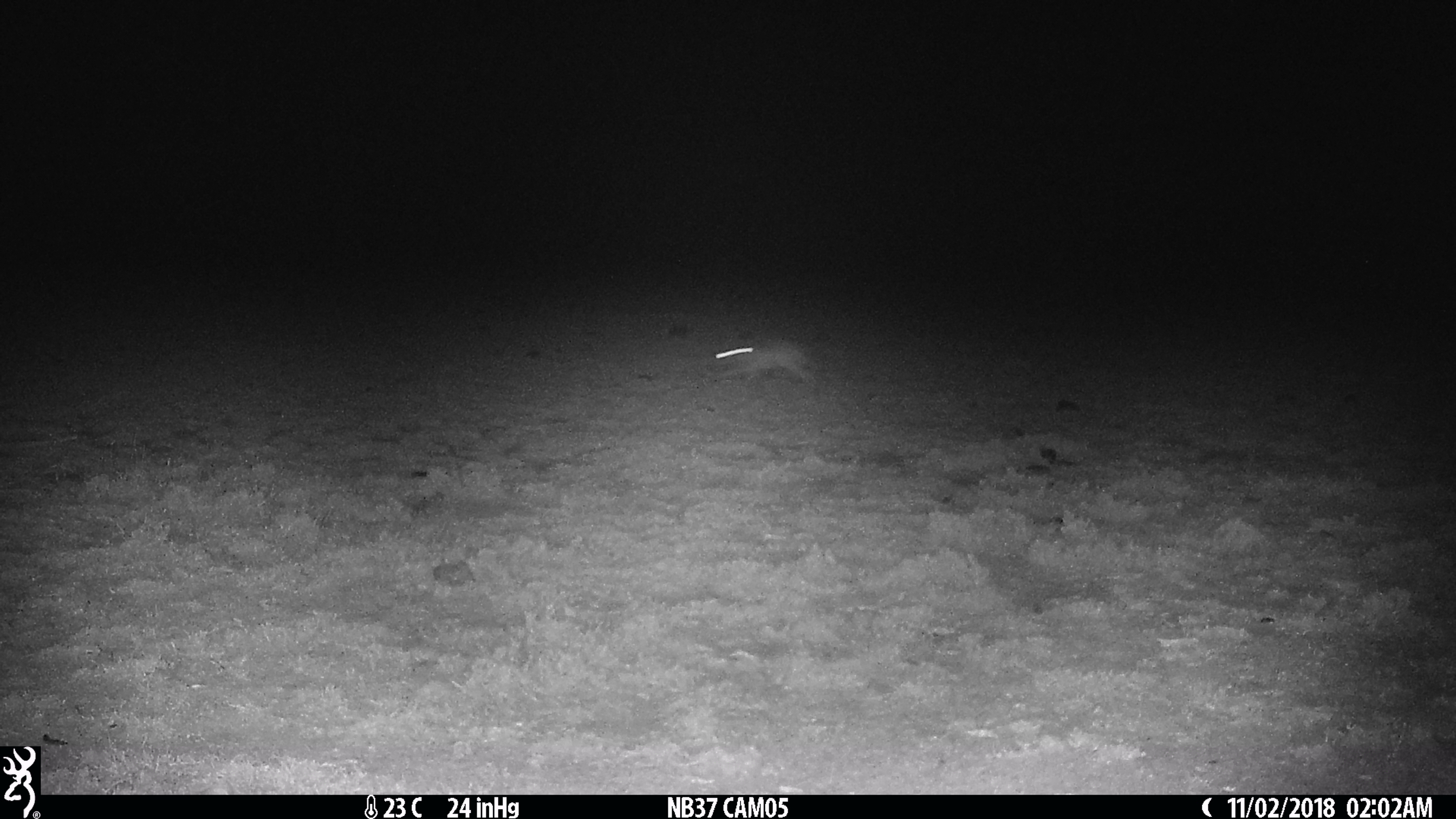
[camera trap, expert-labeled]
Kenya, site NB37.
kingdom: Animalia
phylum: Chordata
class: Mammalia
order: Lagomorpha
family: Leporidae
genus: Lepus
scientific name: Lepus capensis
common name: cape hare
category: hare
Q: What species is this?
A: Hare (cape hare) (Lepus capensis).